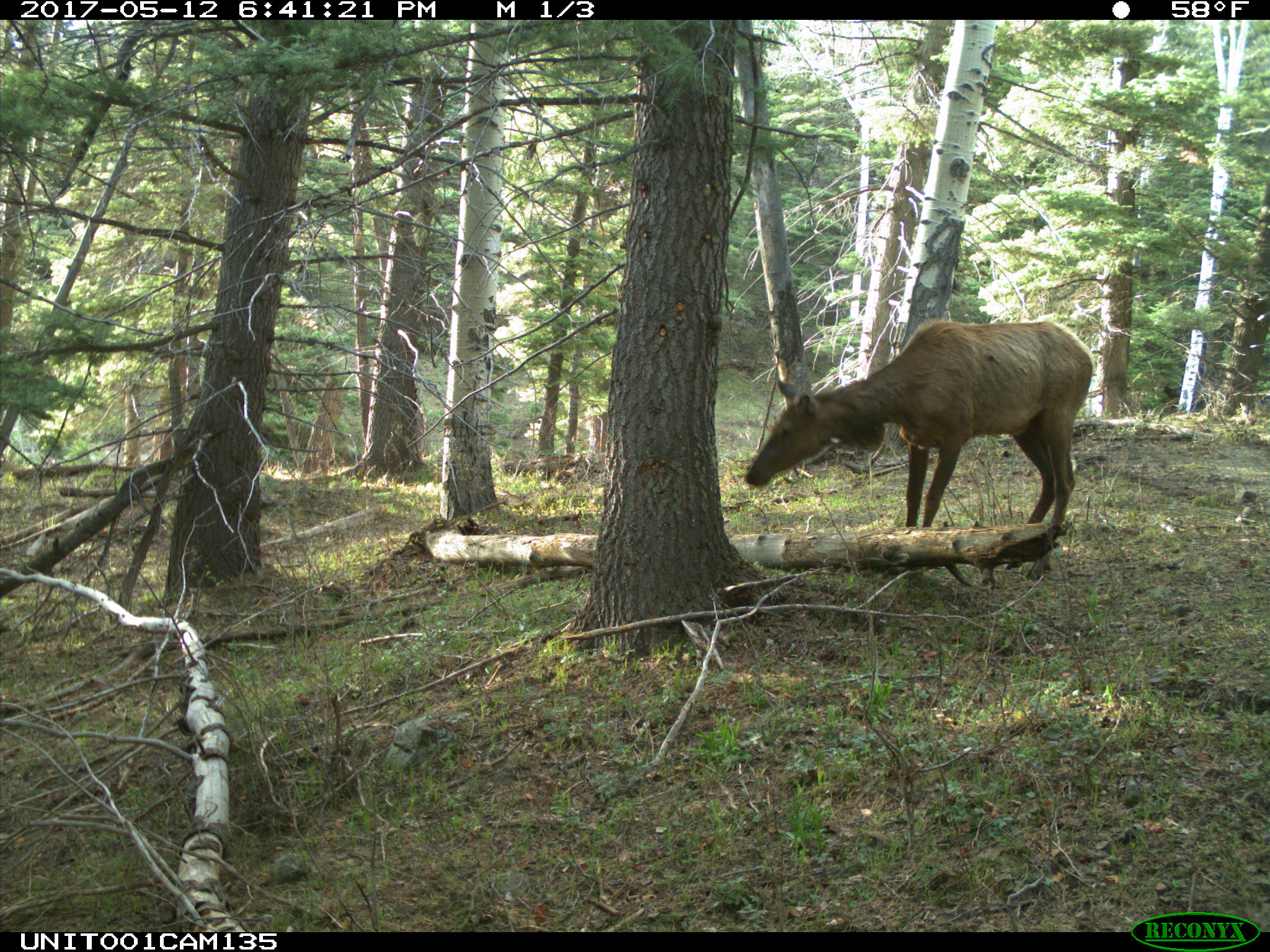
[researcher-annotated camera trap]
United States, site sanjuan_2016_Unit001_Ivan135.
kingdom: Animalia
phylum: Chordata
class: Mammalia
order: Artiodactyla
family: Cervidae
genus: Cervus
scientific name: Cervus elaphus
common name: red deer